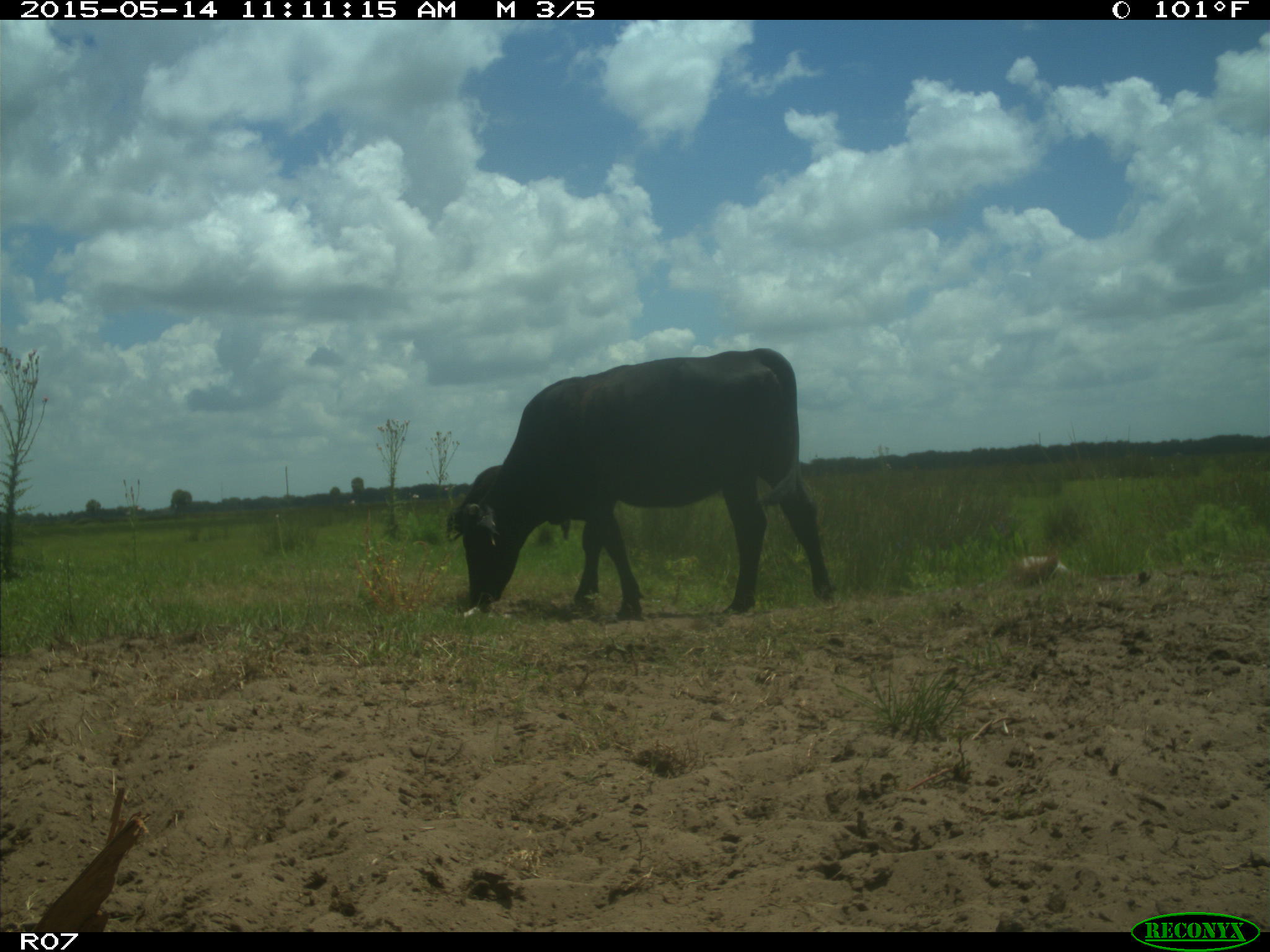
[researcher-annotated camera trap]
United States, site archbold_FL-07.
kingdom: Animalia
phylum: Chordata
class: Mammalia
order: Artiodactyla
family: Bovidae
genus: Bos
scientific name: Bos taurus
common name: domestic cow